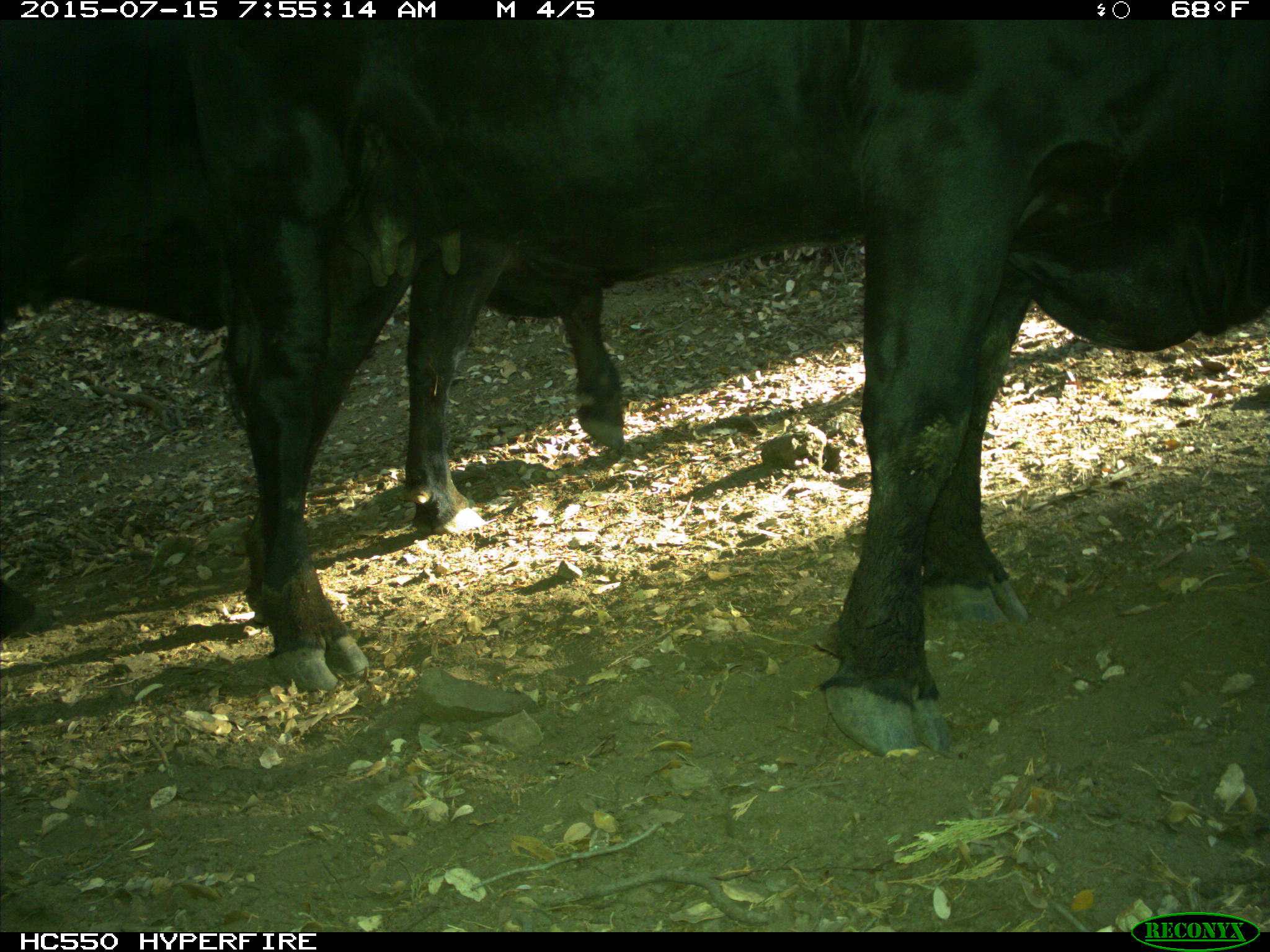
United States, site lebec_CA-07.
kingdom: Animalia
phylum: Chordata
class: Mammalia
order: Artiodactyla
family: Bovidae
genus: Bos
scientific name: Bos taurus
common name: domestic cow